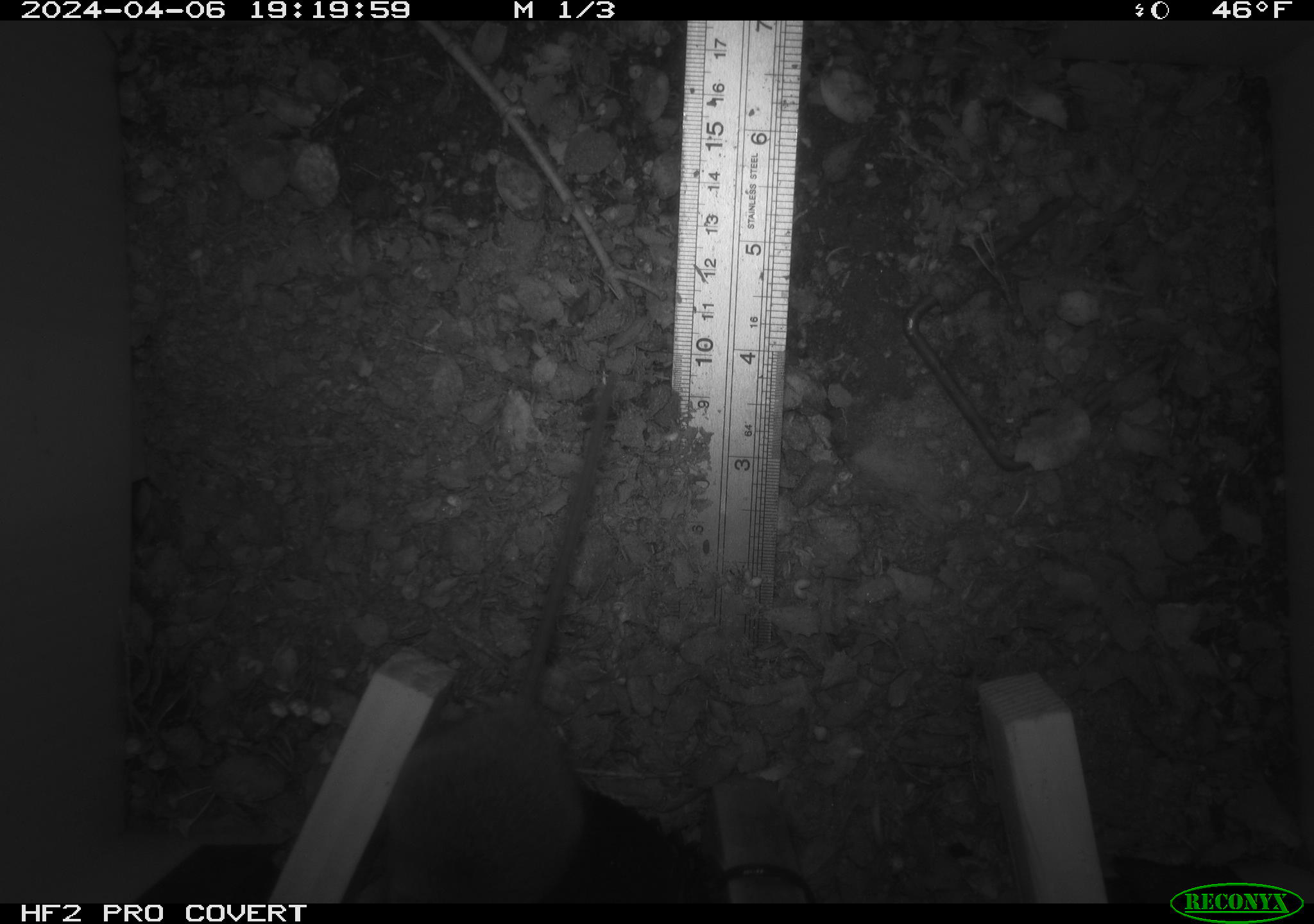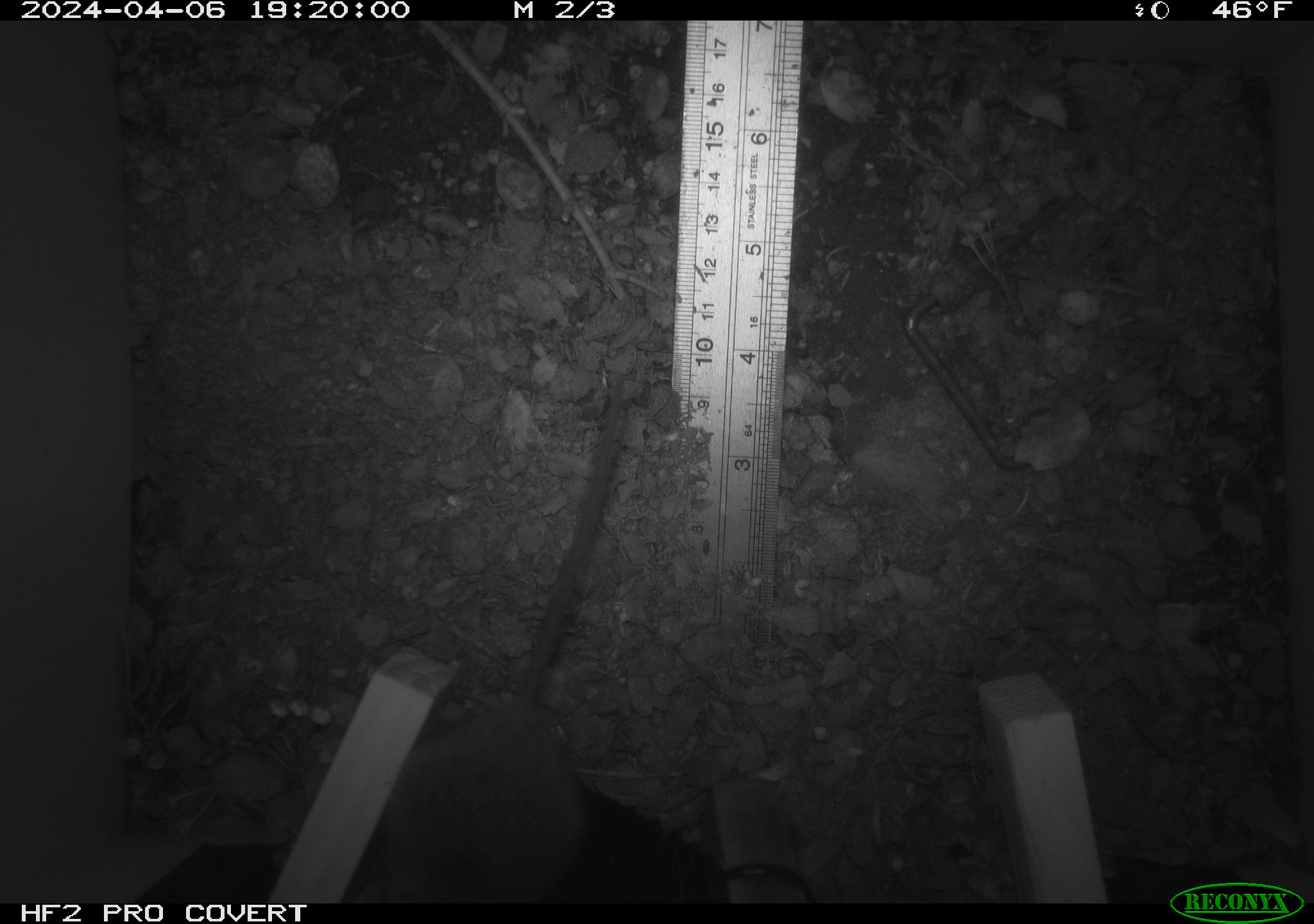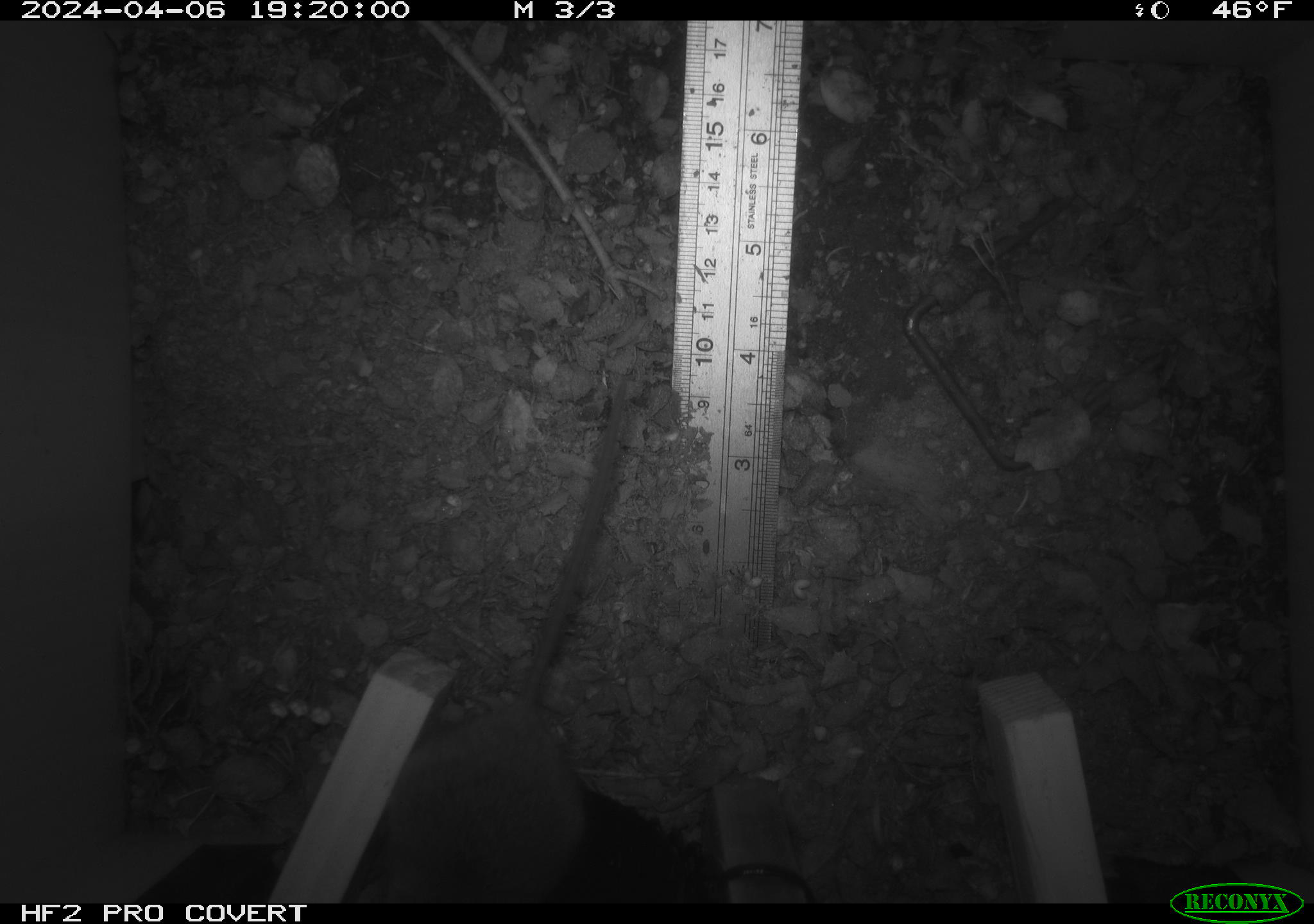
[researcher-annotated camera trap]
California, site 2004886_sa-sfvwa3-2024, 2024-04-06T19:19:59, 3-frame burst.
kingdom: Animalia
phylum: Chordata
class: Mammalia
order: Rodentia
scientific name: Rodentia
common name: mouse species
Mouse species (Rodentia).